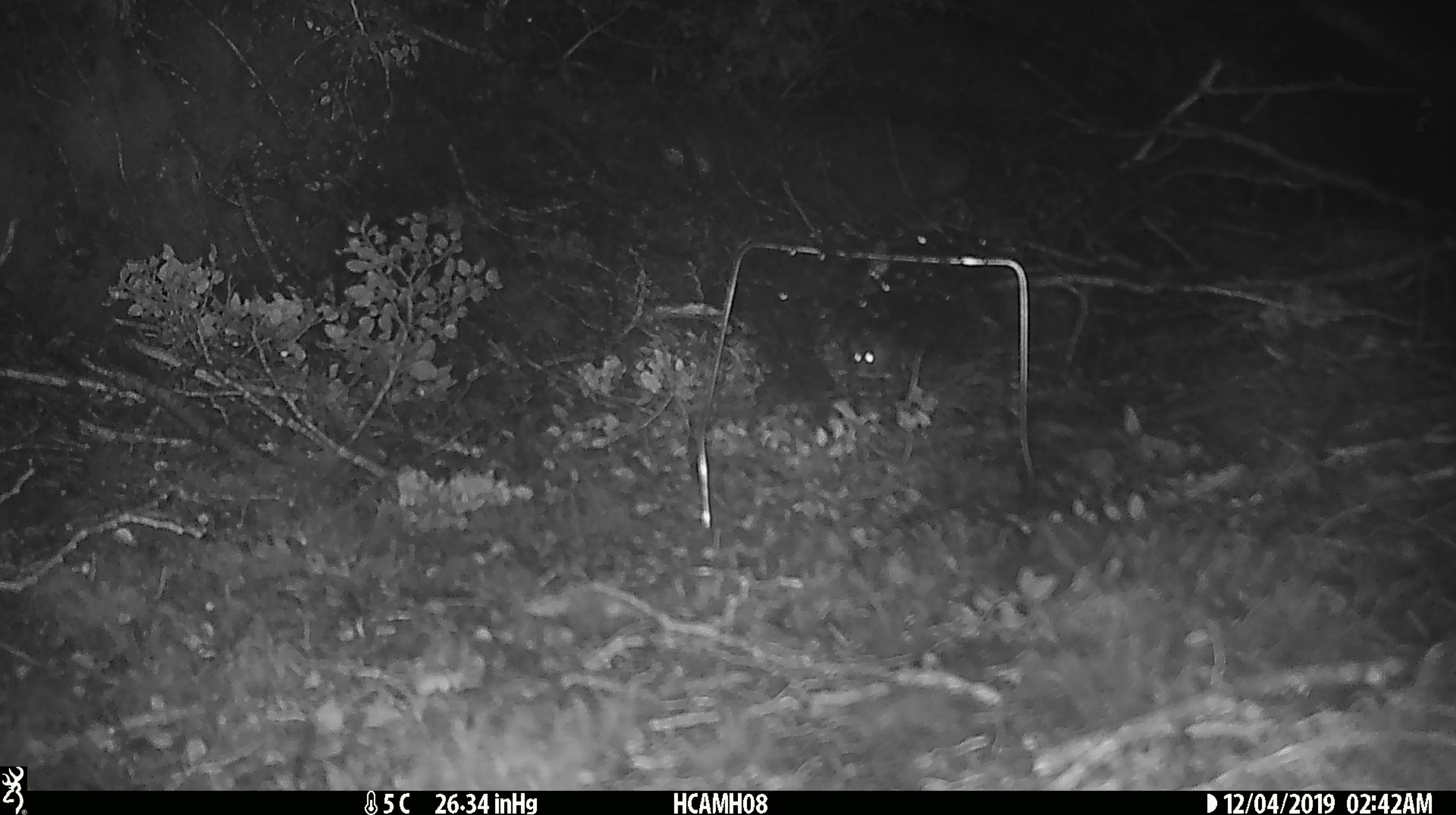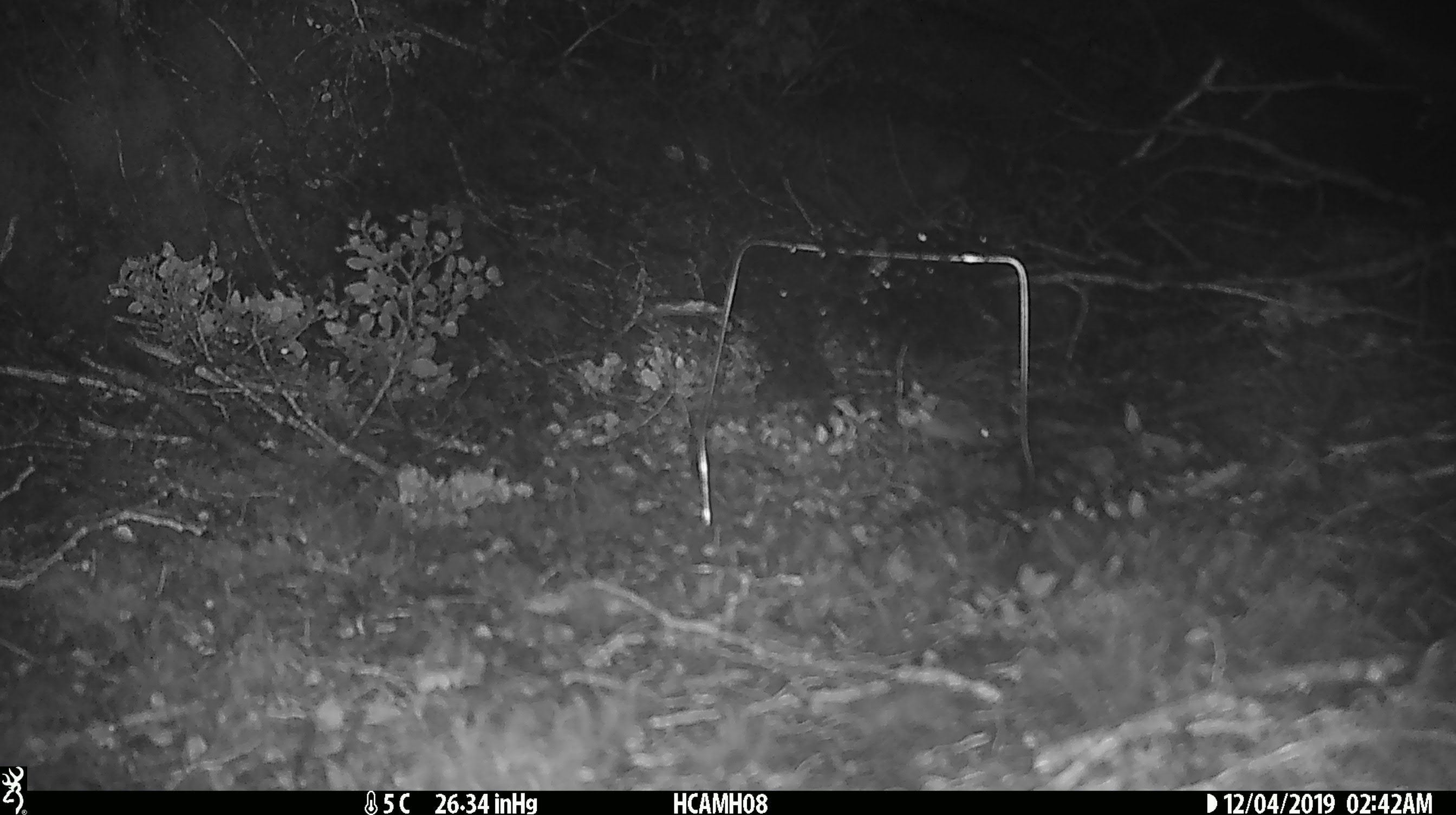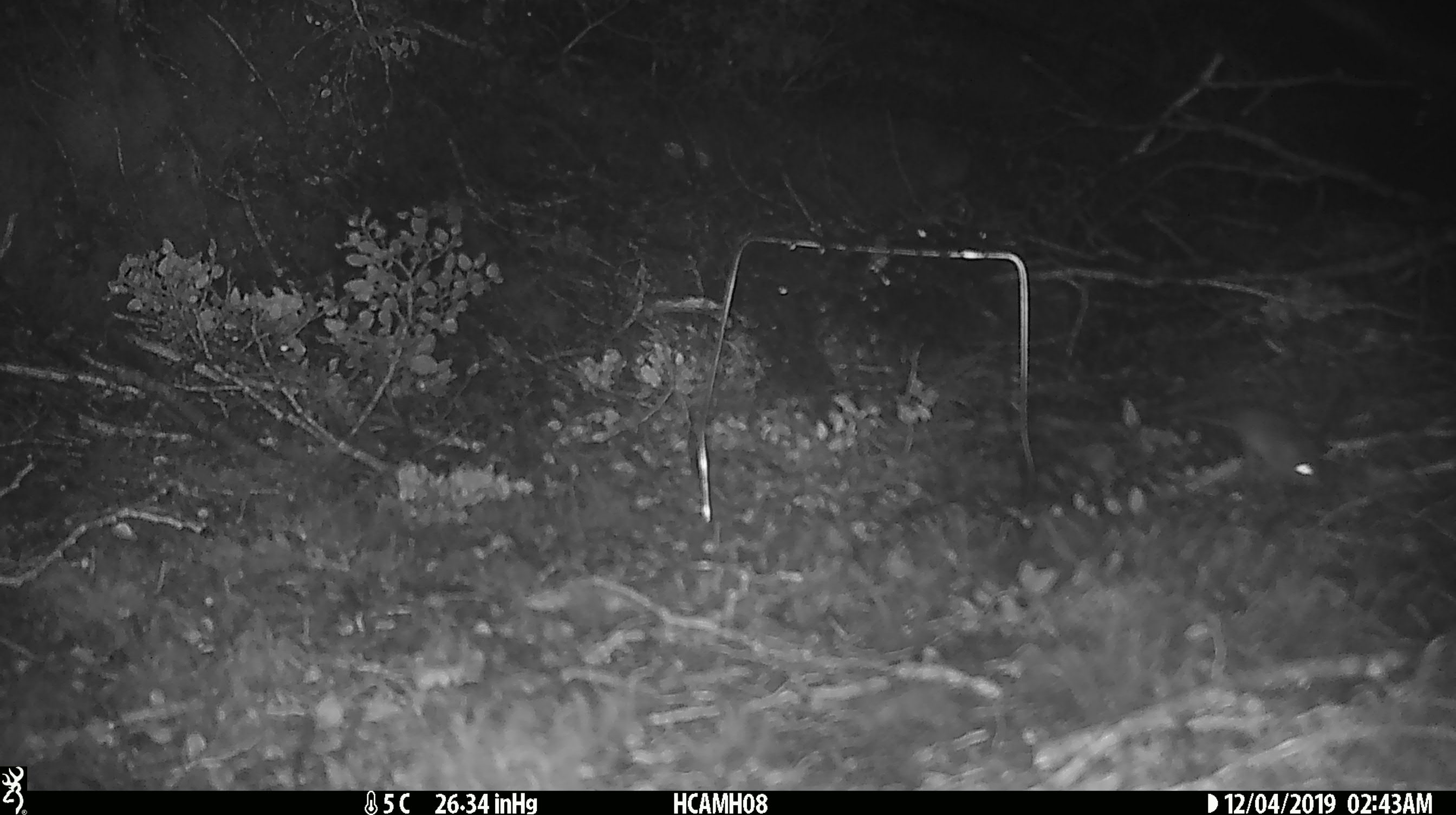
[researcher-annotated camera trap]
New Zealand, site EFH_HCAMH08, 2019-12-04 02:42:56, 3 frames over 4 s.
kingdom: Animalia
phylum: Chordata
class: Mammalia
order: Rodentia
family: Muridae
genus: Mus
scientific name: Mus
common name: mouse